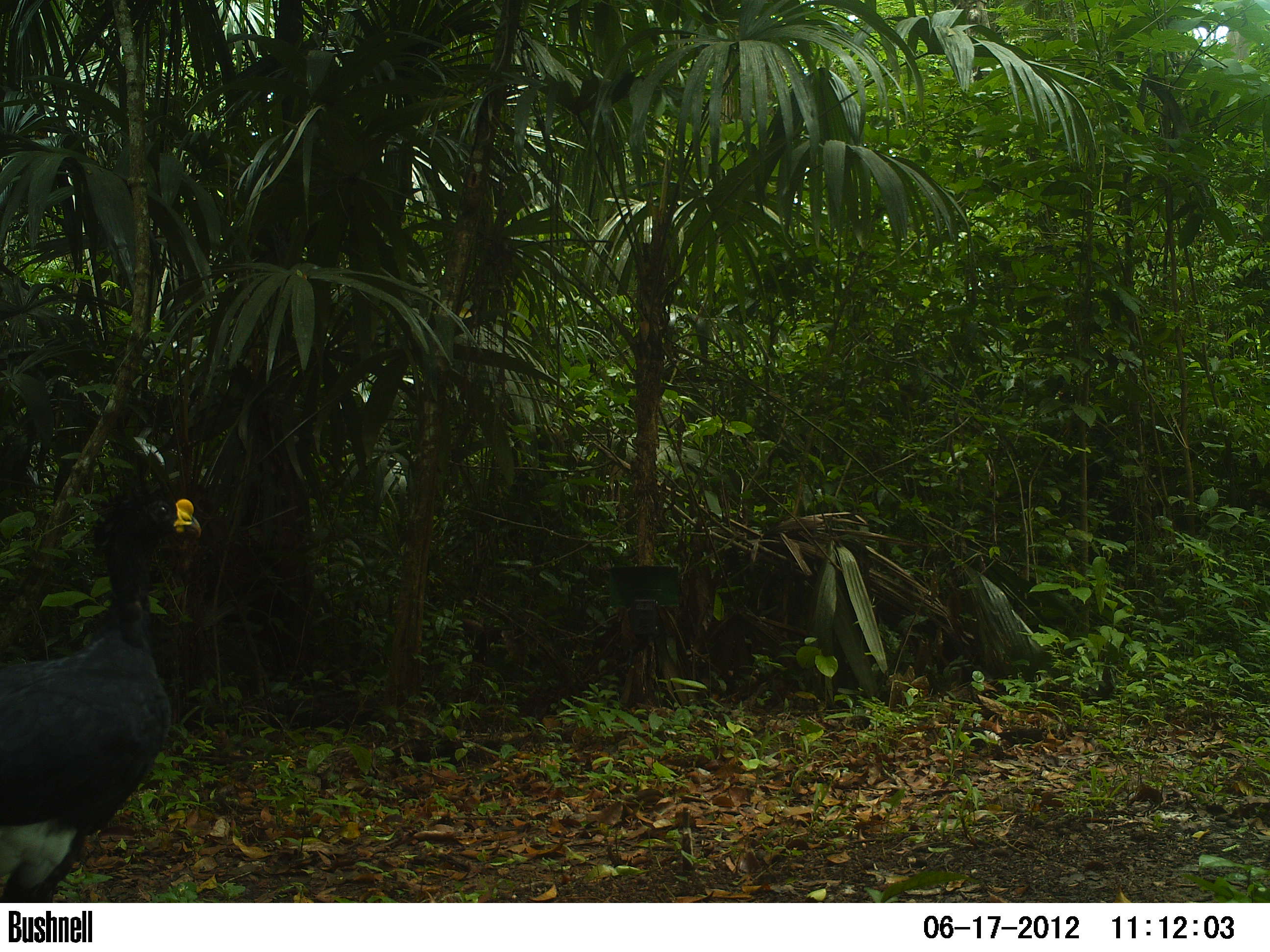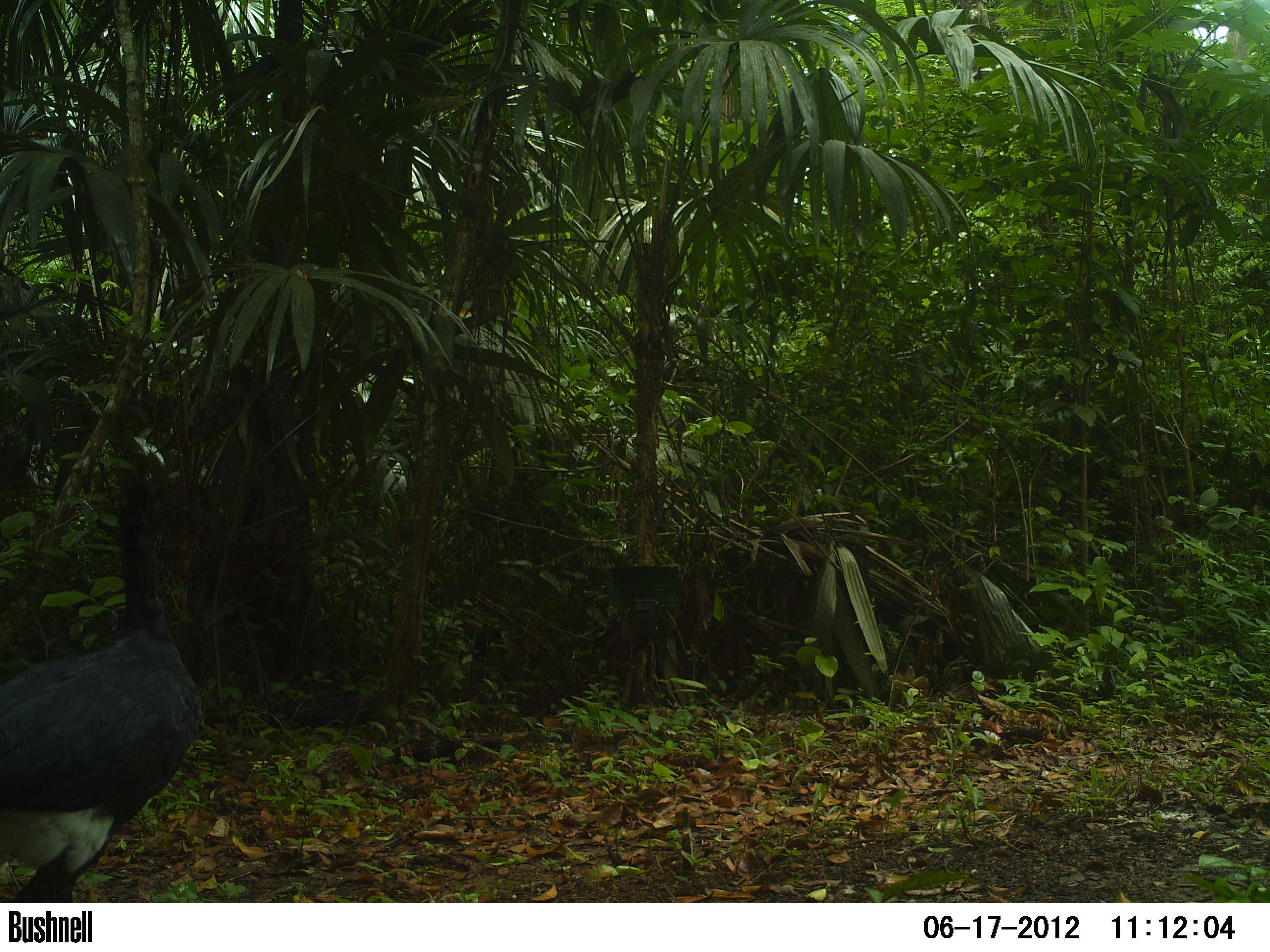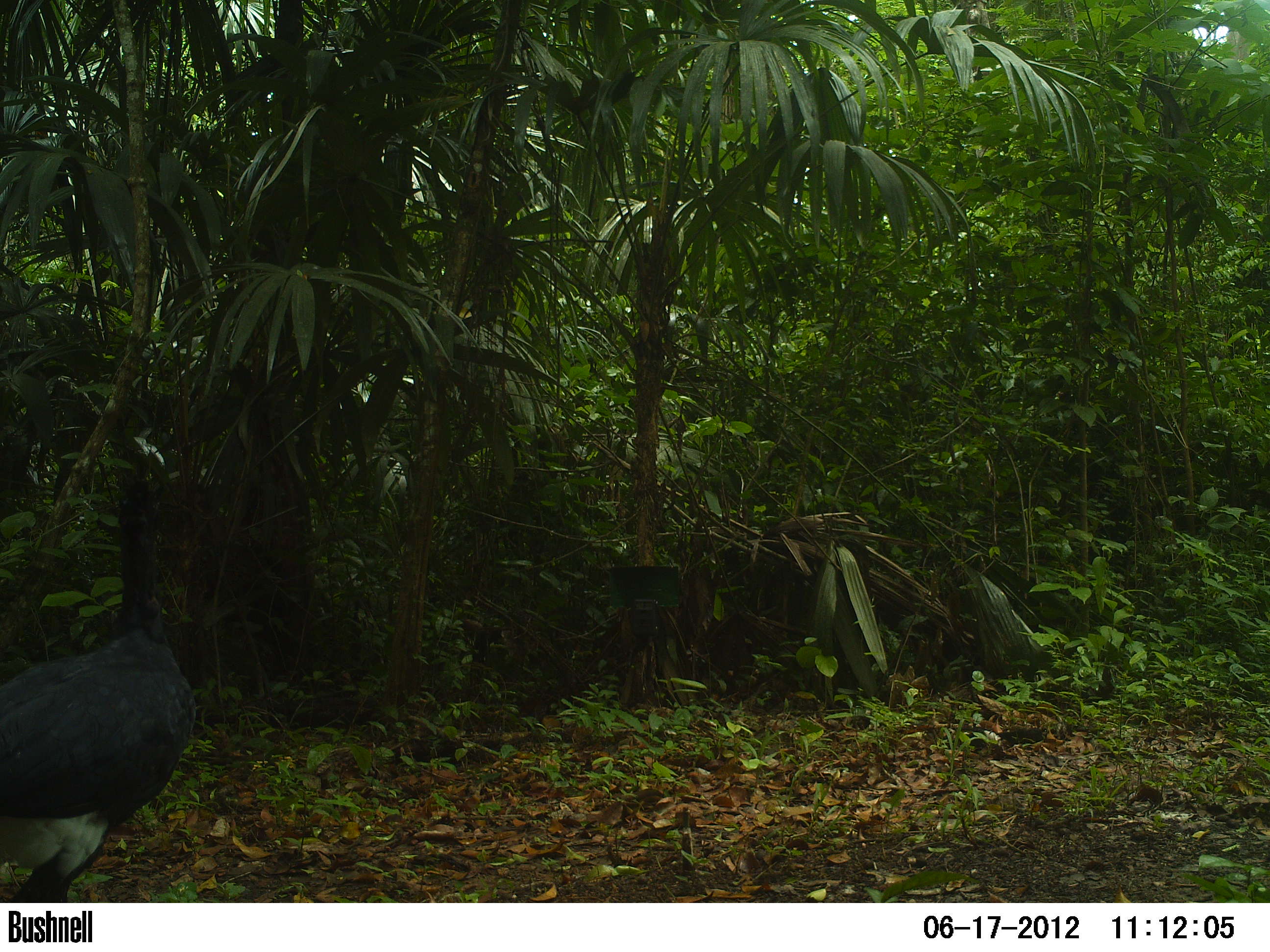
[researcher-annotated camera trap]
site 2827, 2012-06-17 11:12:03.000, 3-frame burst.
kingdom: Animalia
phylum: Chordata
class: Aves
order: Galliformes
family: Cracidae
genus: Crax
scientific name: Crax rubra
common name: great curassow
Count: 1.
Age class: adult.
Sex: male.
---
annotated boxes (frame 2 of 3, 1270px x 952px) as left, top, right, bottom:
crax rubra: 0, 477, 201, 902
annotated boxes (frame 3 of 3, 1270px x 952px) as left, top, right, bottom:
crax rubra: 1, 477, 196, 902